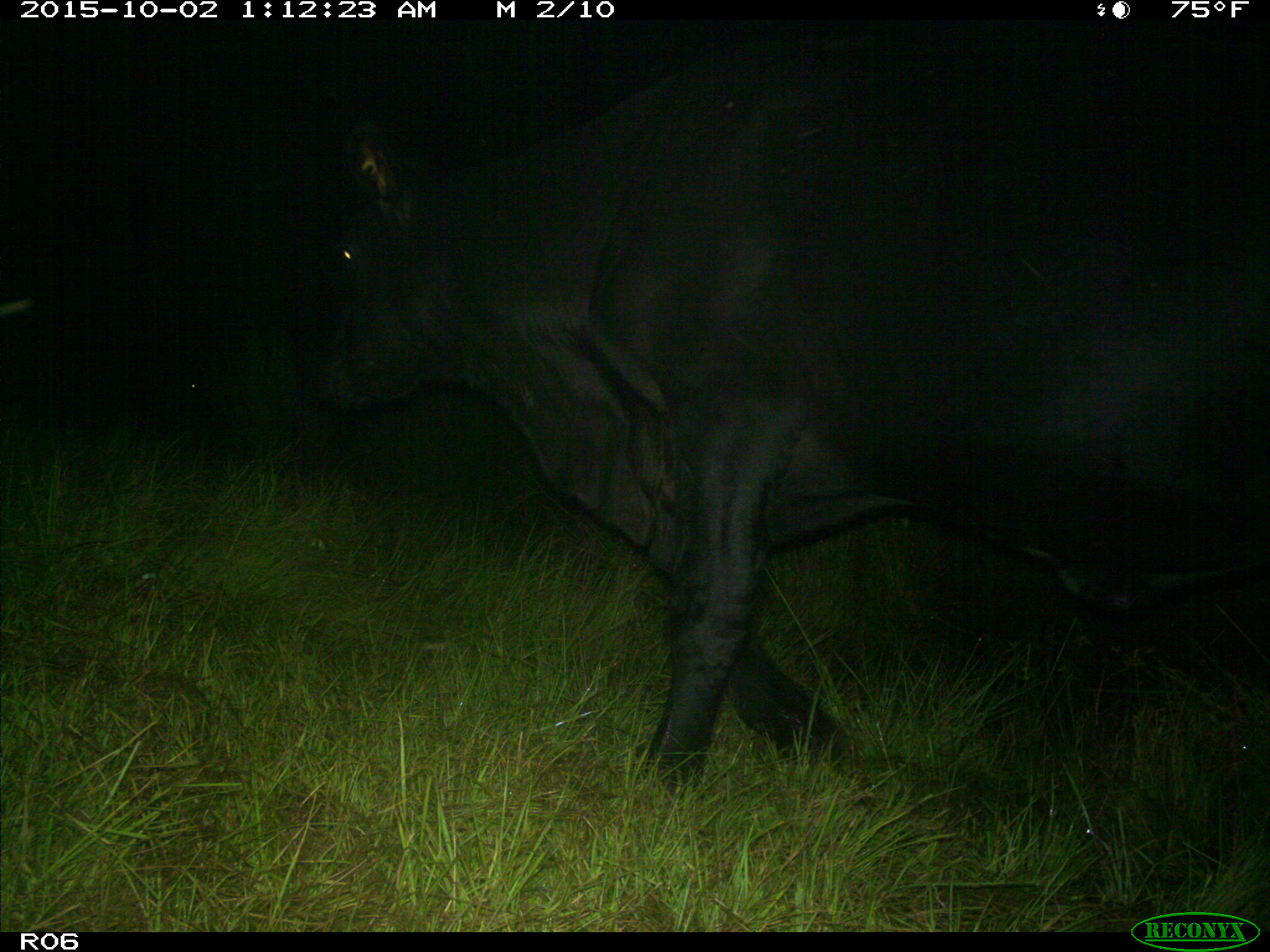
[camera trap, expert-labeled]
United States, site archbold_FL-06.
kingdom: Animalia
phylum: Chordata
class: Mammalia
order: Artiodactyla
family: Bovidae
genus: Bos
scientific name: Bos taurus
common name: domestic cow